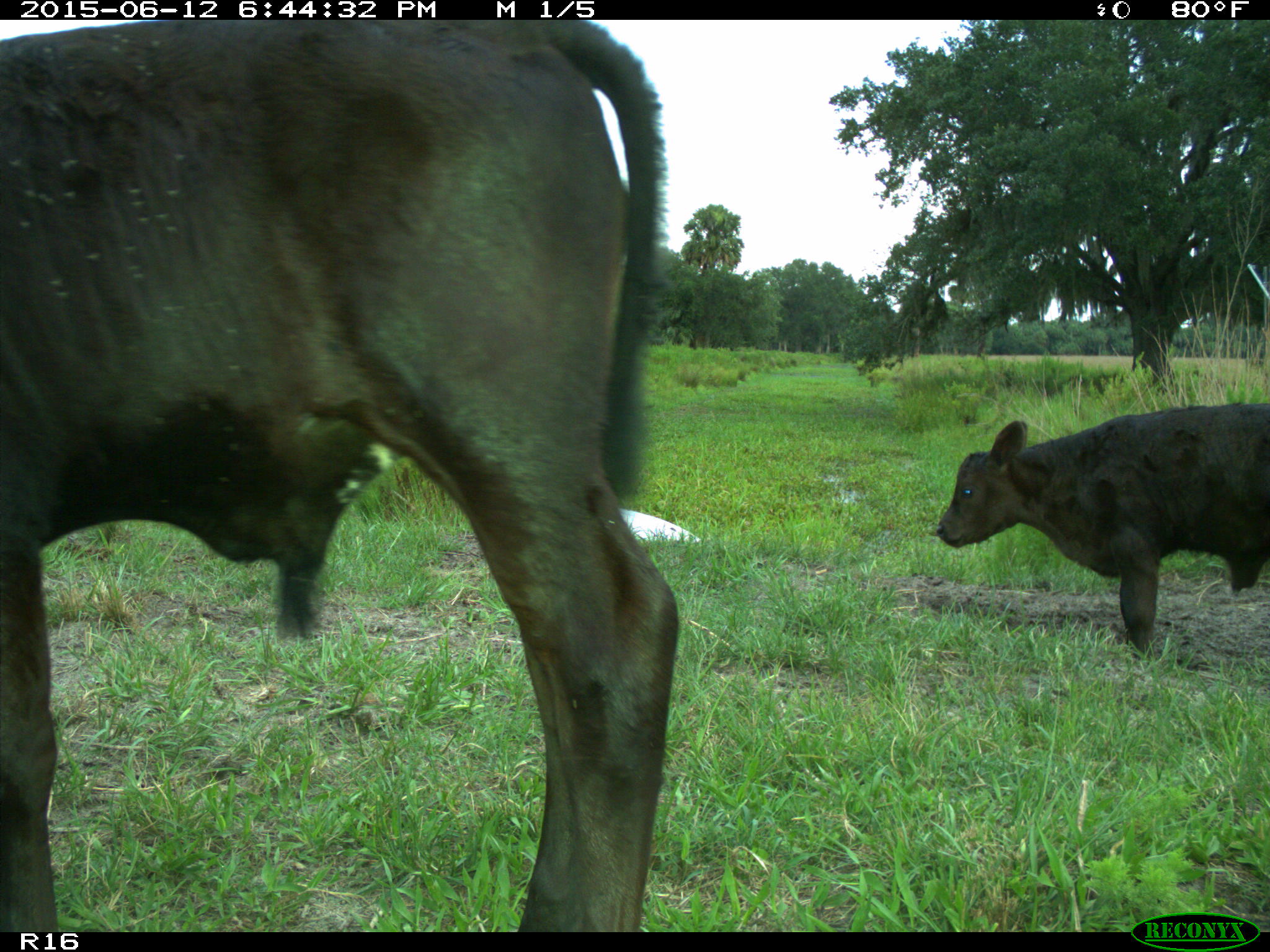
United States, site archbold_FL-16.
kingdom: Animalia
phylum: Chordata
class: Mammalia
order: Artiodactyla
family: Bovidae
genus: Bos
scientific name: Bos taurus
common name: domestic cow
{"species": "Bos taurus (domestic cow)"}